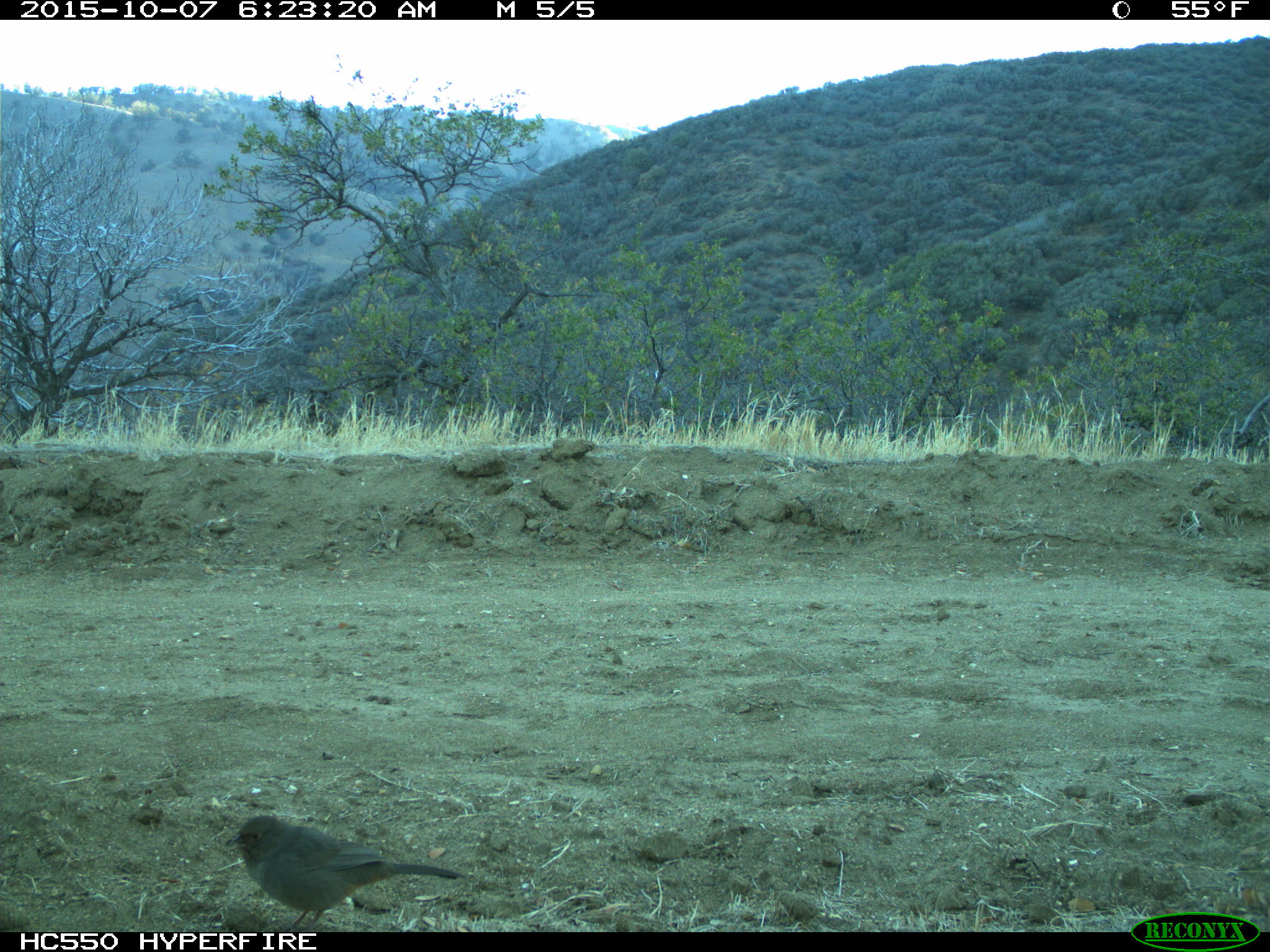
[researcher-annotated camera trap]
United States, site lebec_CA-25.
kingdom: Animalia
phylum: Chordata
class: Aves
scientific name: Aves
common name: birds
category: unidentified bird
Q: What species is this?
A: Unidentified bird (birds) (Aves).